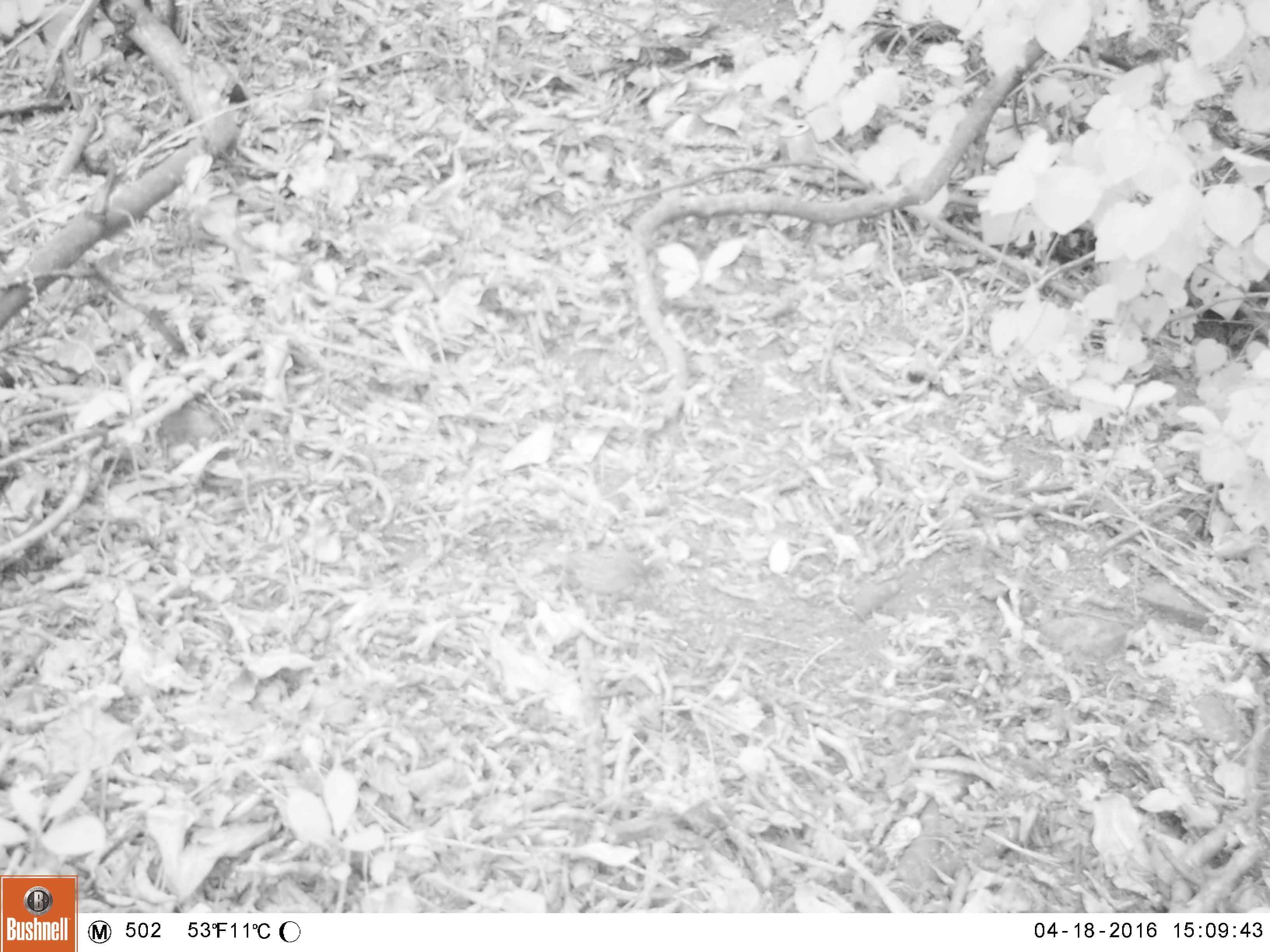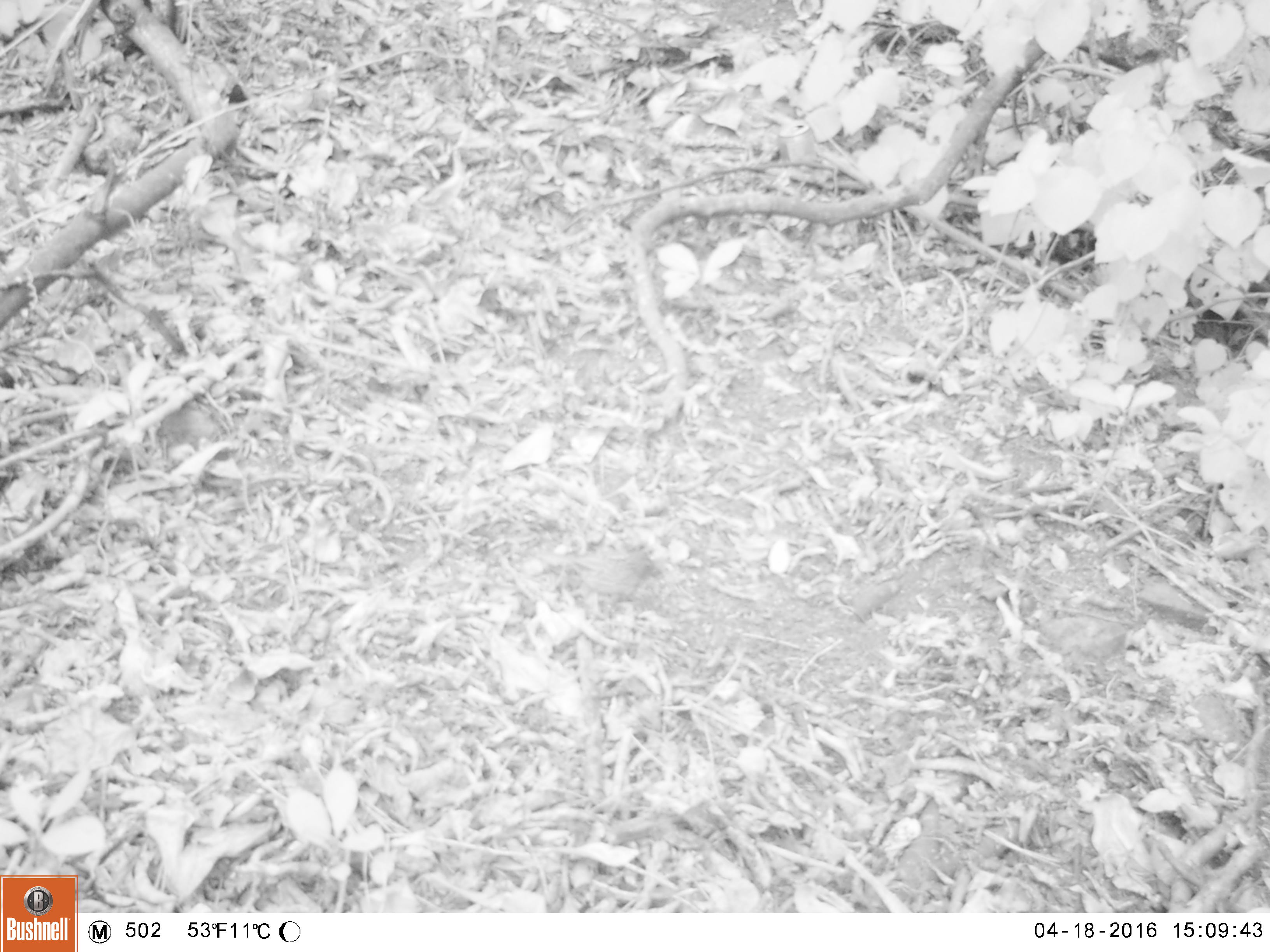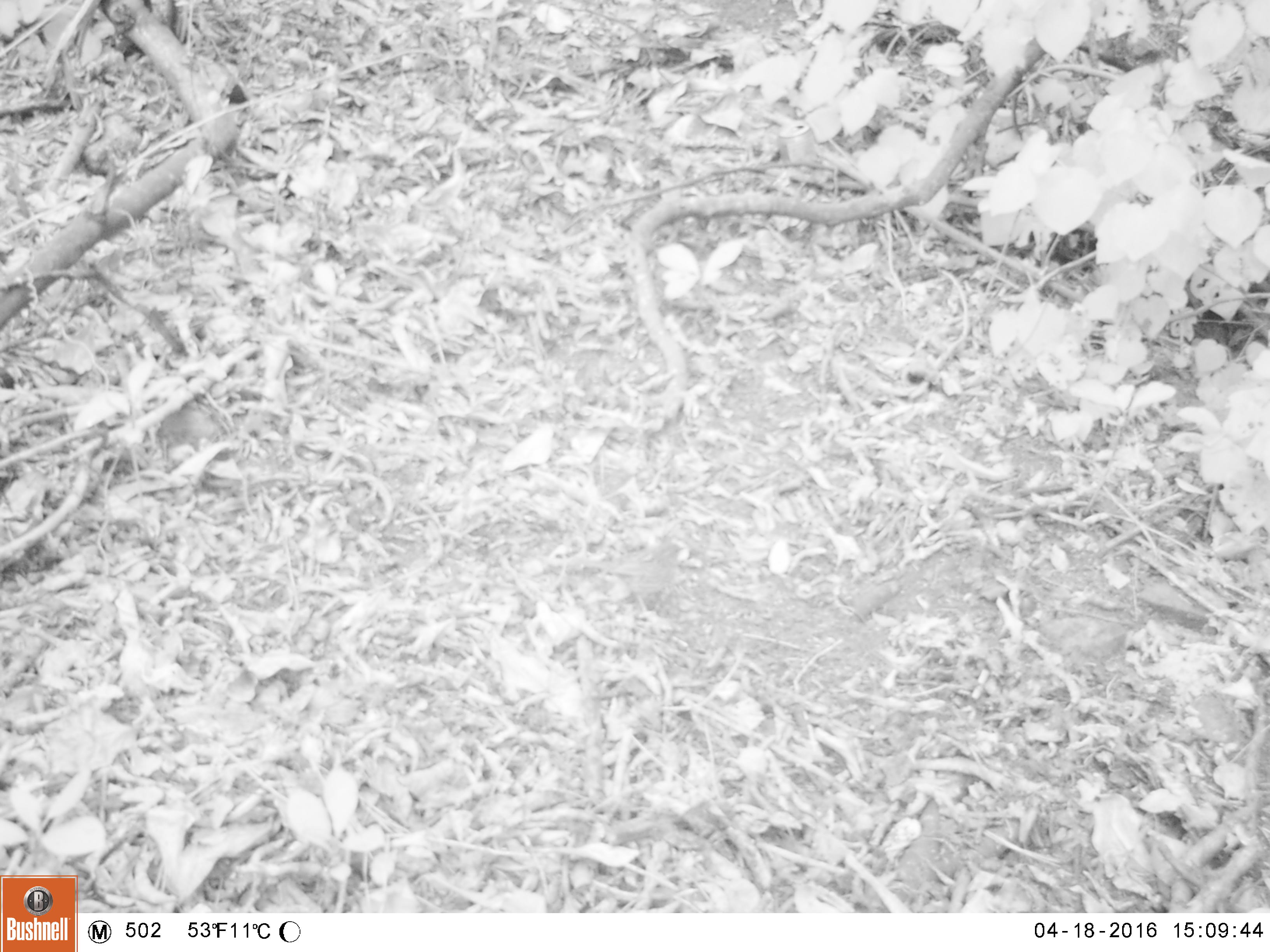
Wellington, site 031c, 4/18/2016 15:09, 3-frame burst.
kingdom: Animalia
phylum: Chordata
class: Aves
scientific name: Aves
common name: bird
Bird (Aves).